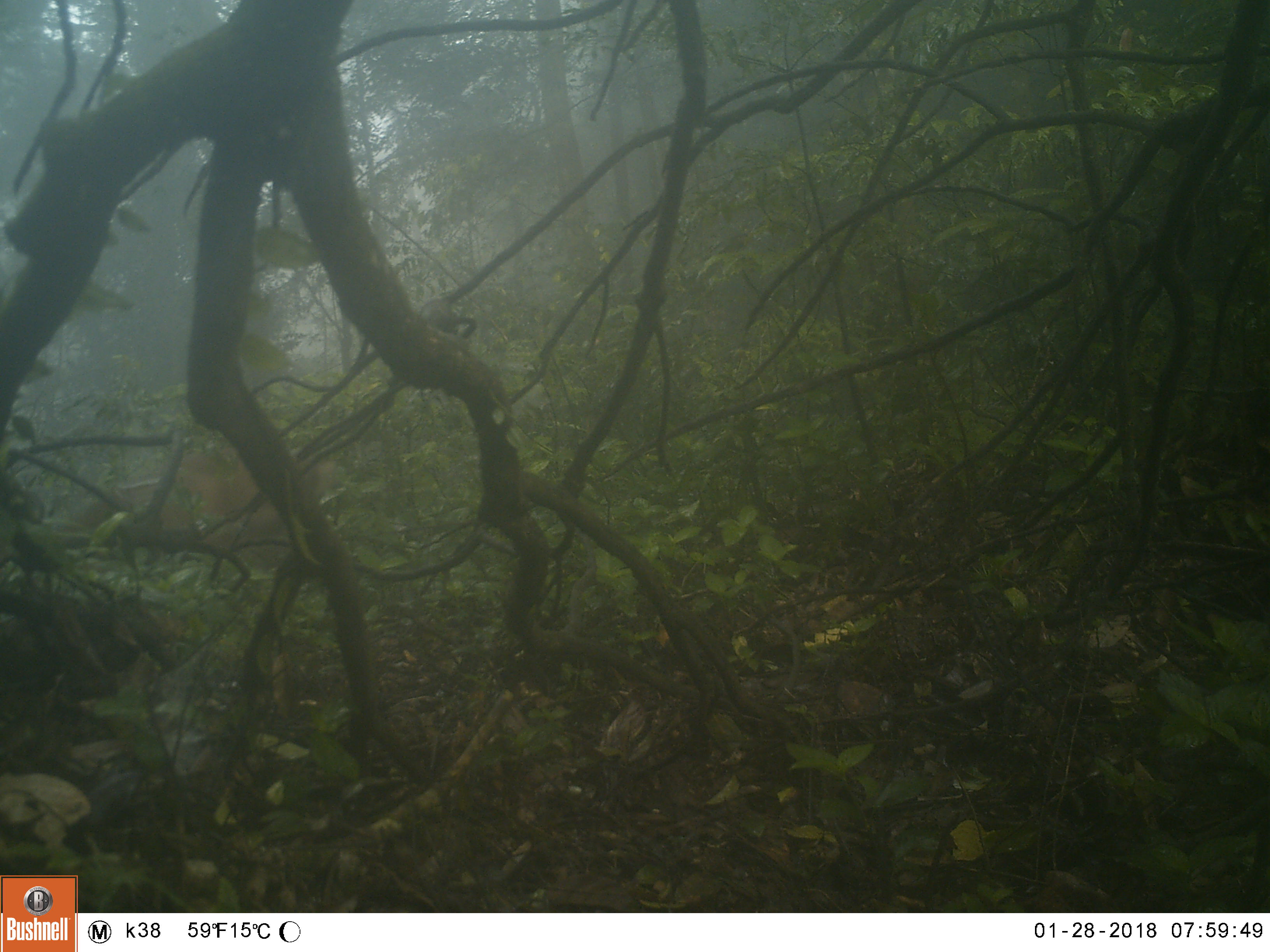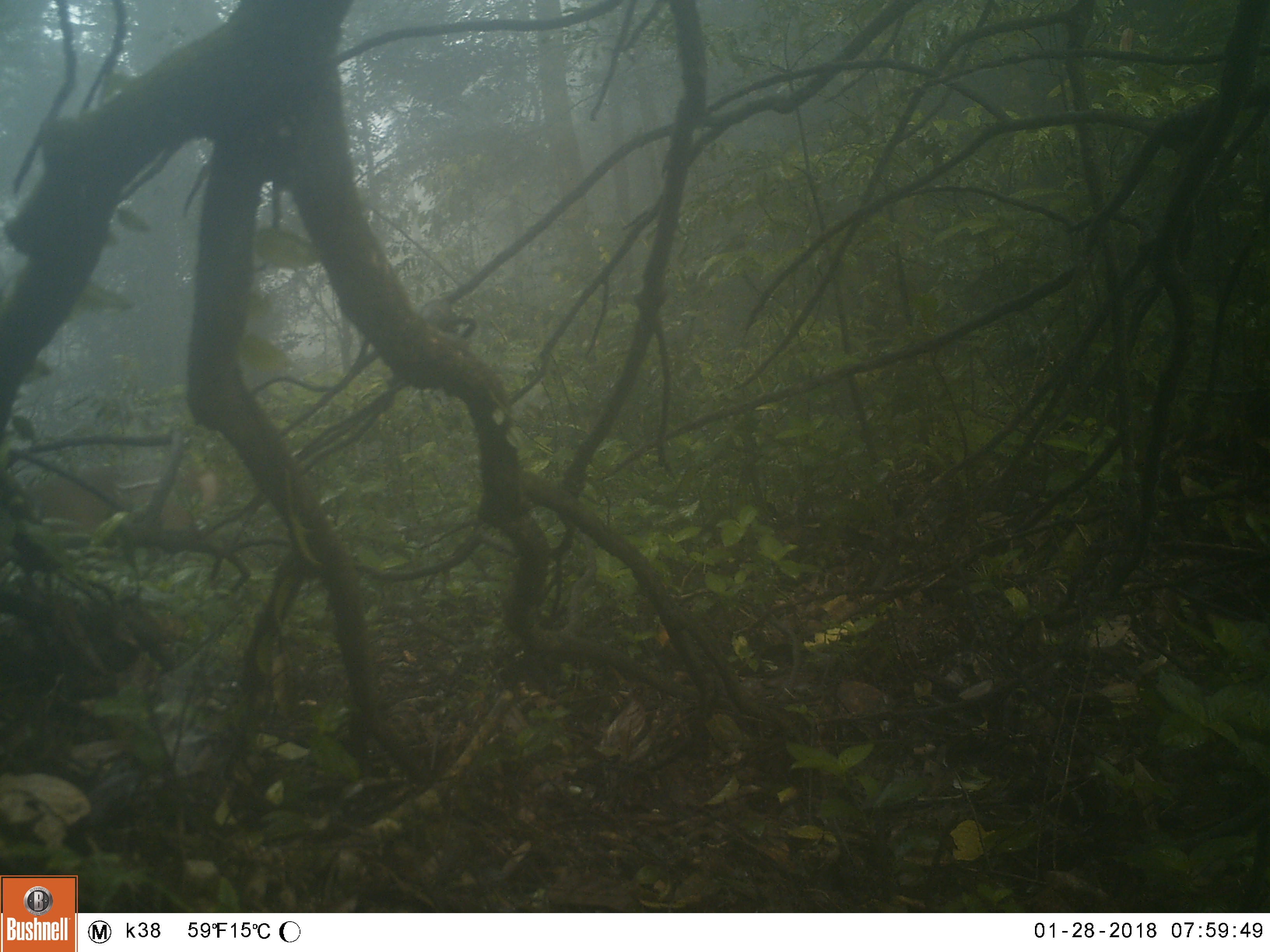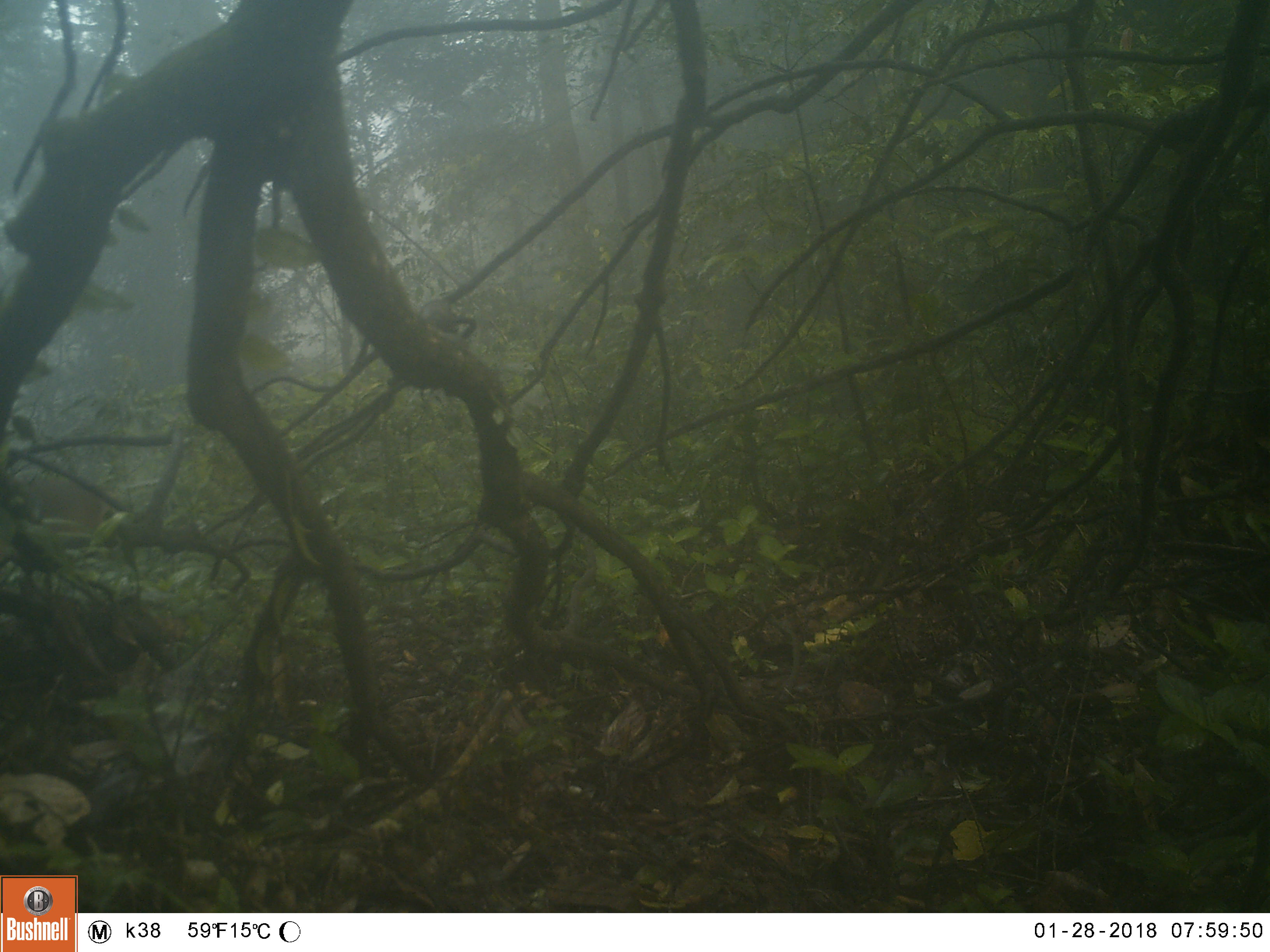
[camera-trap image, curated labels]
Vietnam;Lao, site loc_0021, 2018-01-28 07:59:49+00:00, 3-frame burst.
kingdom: Animalia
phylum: Chordata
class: Mammalia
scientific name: Mammalia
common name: mammal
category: unidentified mammal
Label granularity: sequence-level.